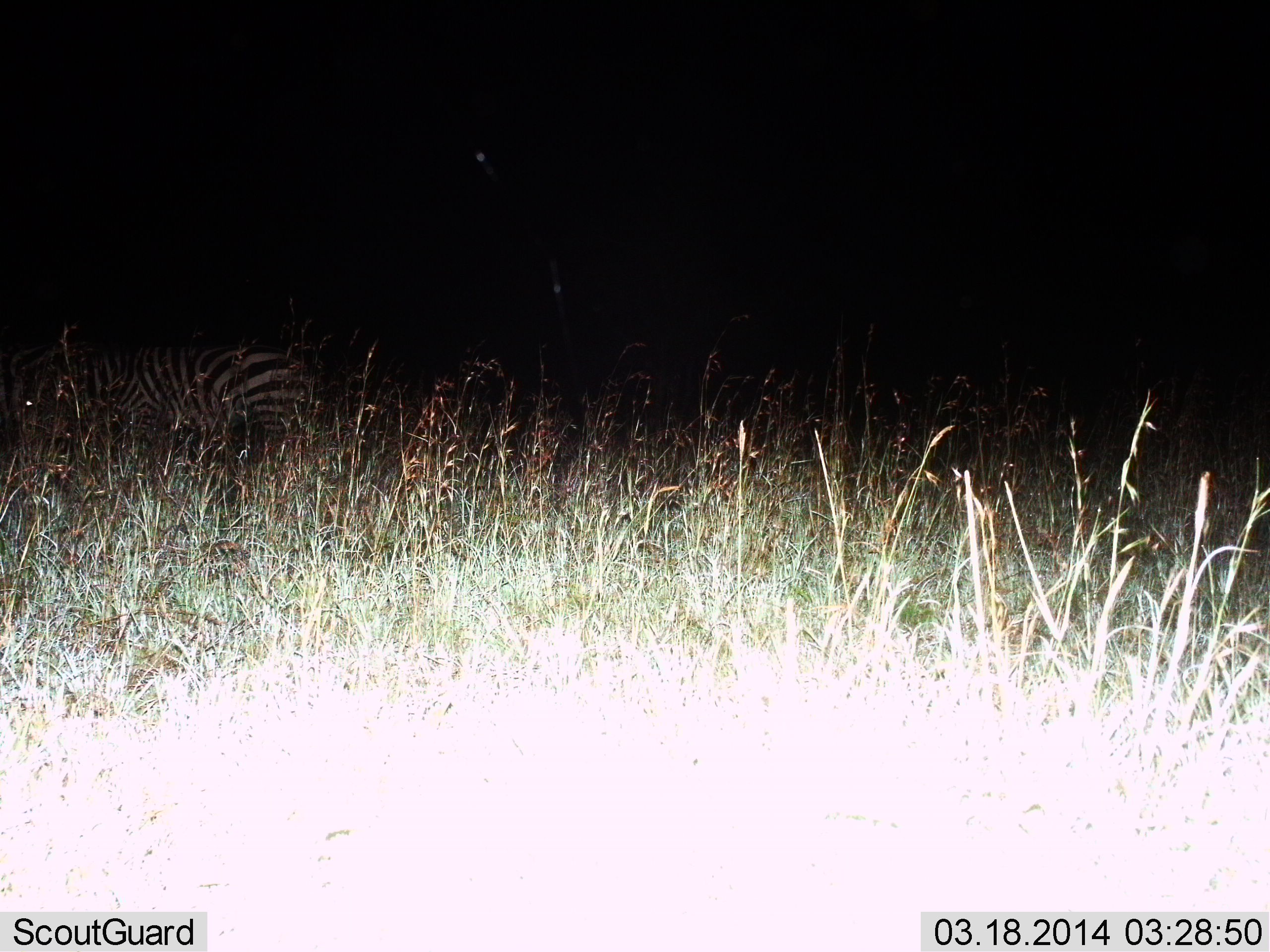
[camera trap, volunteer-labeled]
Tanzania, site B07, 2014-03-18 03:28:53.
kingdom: Animalia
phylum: Chordata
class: Mammalia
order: Perissodactyla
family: Equidae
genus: Equus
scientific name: Equus quagga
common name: plains zebra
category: zebra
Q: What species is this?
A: Zebra (plains zebra) (Equus quagga).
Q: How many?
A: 1.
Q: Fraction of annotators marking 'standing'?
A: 50%.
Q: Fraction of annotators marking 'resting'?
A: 20%.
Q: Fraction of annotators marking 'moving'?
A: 10%.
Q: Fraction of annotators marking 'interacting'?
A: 0%.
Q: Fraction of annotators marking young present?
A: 0%.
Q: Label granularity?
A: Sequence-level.